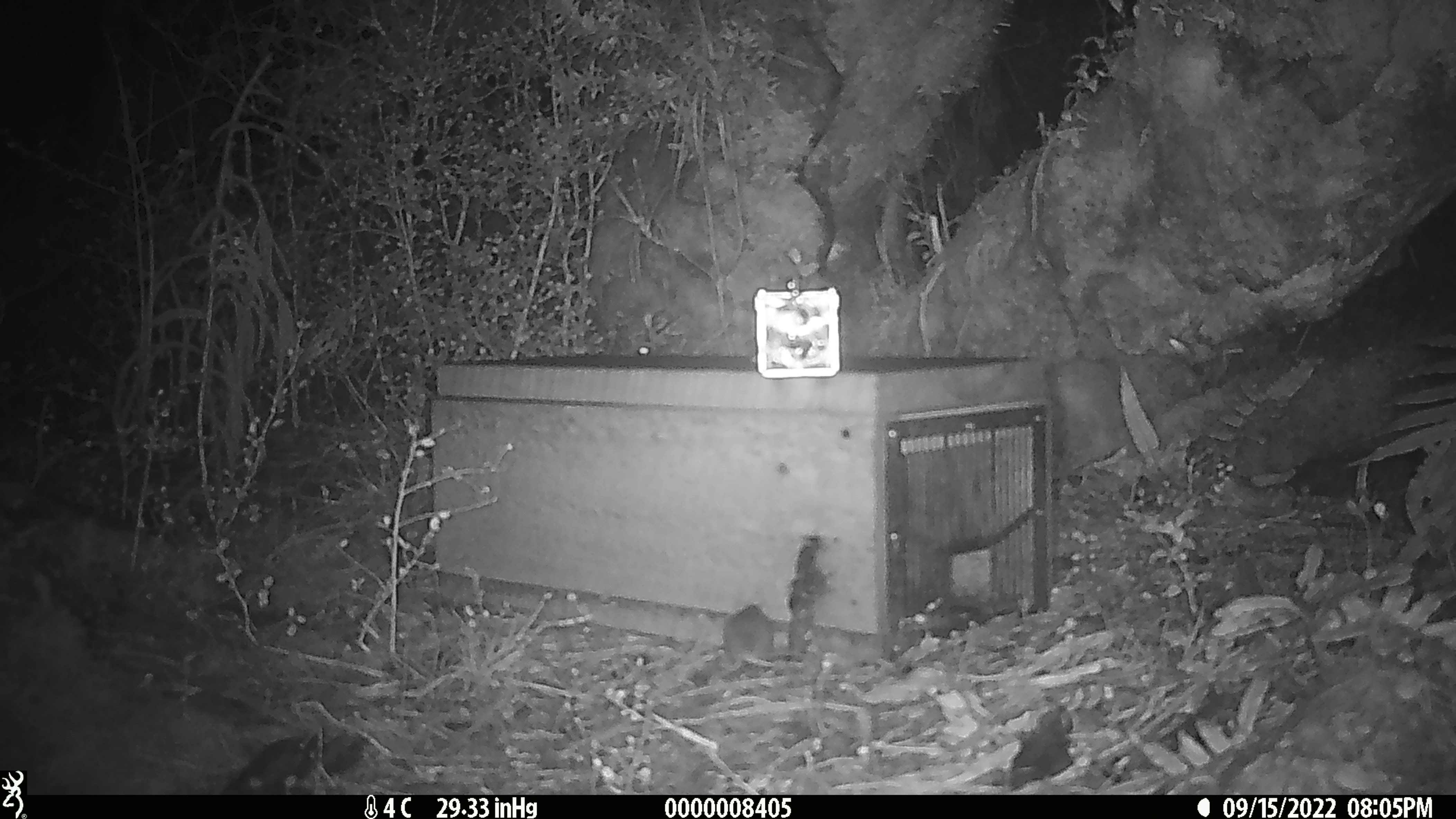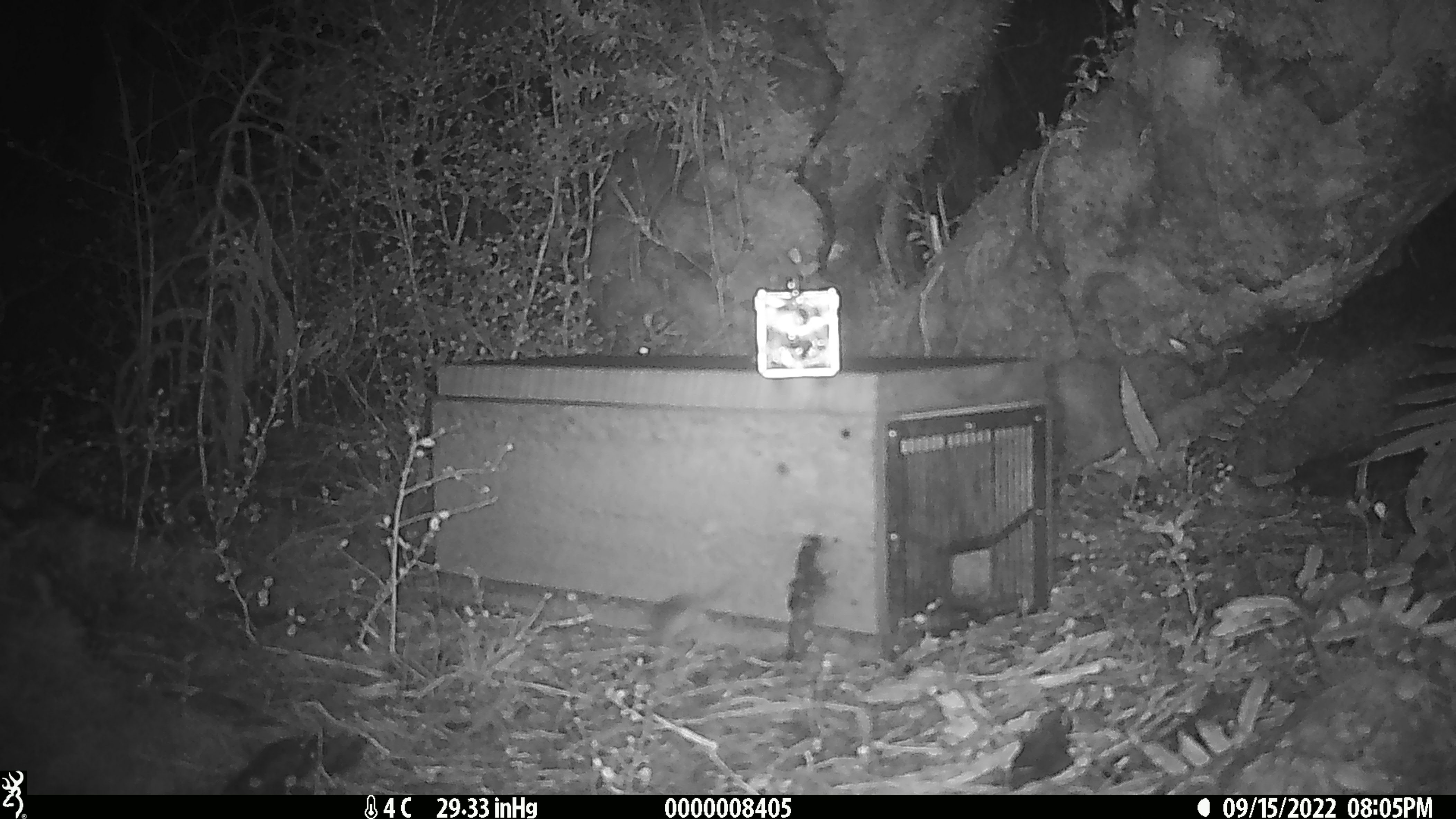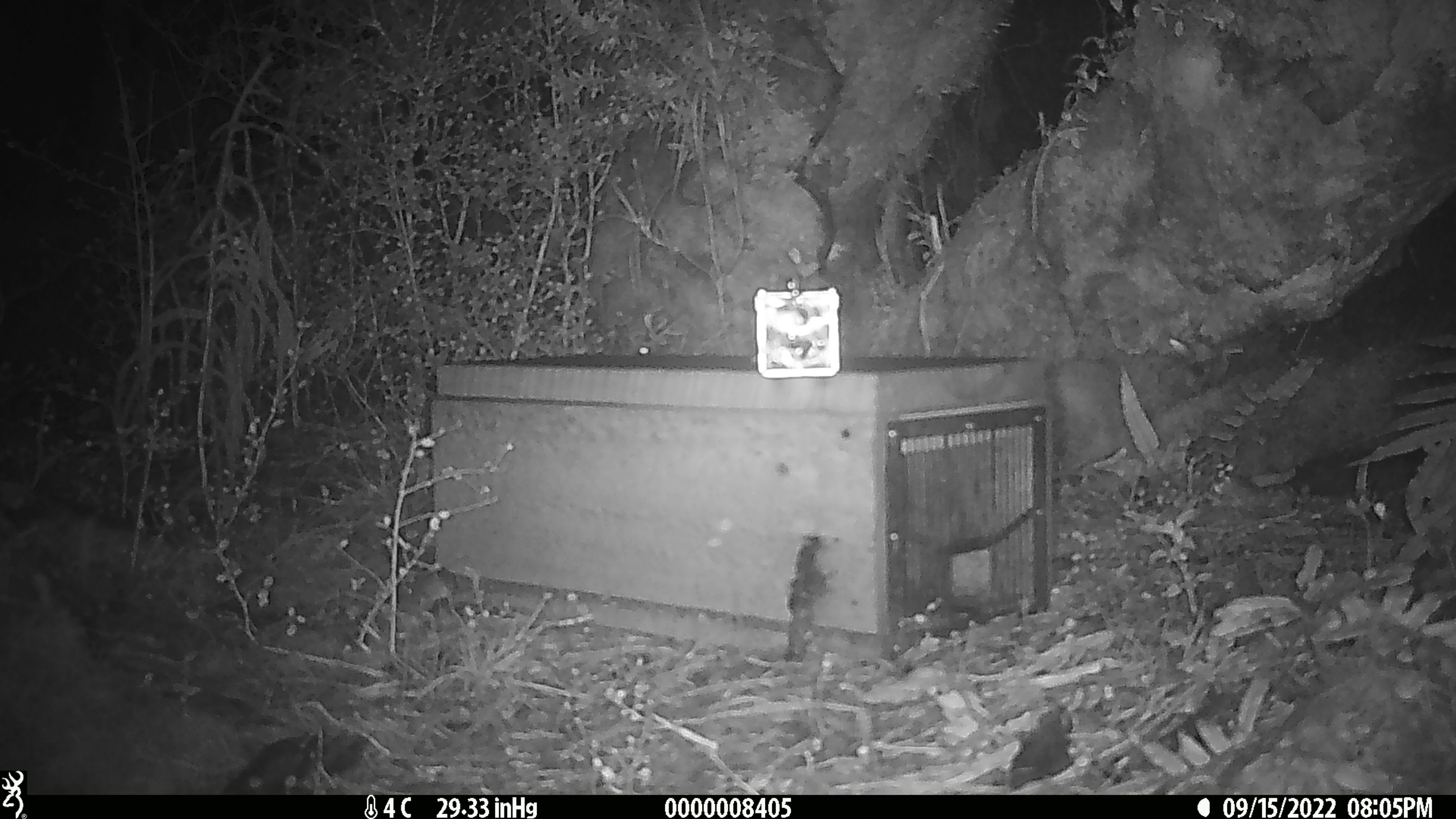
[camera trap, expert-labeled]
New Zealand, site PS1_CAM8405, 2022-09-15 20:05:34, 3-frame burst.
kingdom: Animalia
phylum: Chordata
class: Mammalia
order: Rodentia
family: Muridae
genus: Mus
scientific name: Mus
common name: mouse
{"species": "mouse (Mus)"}